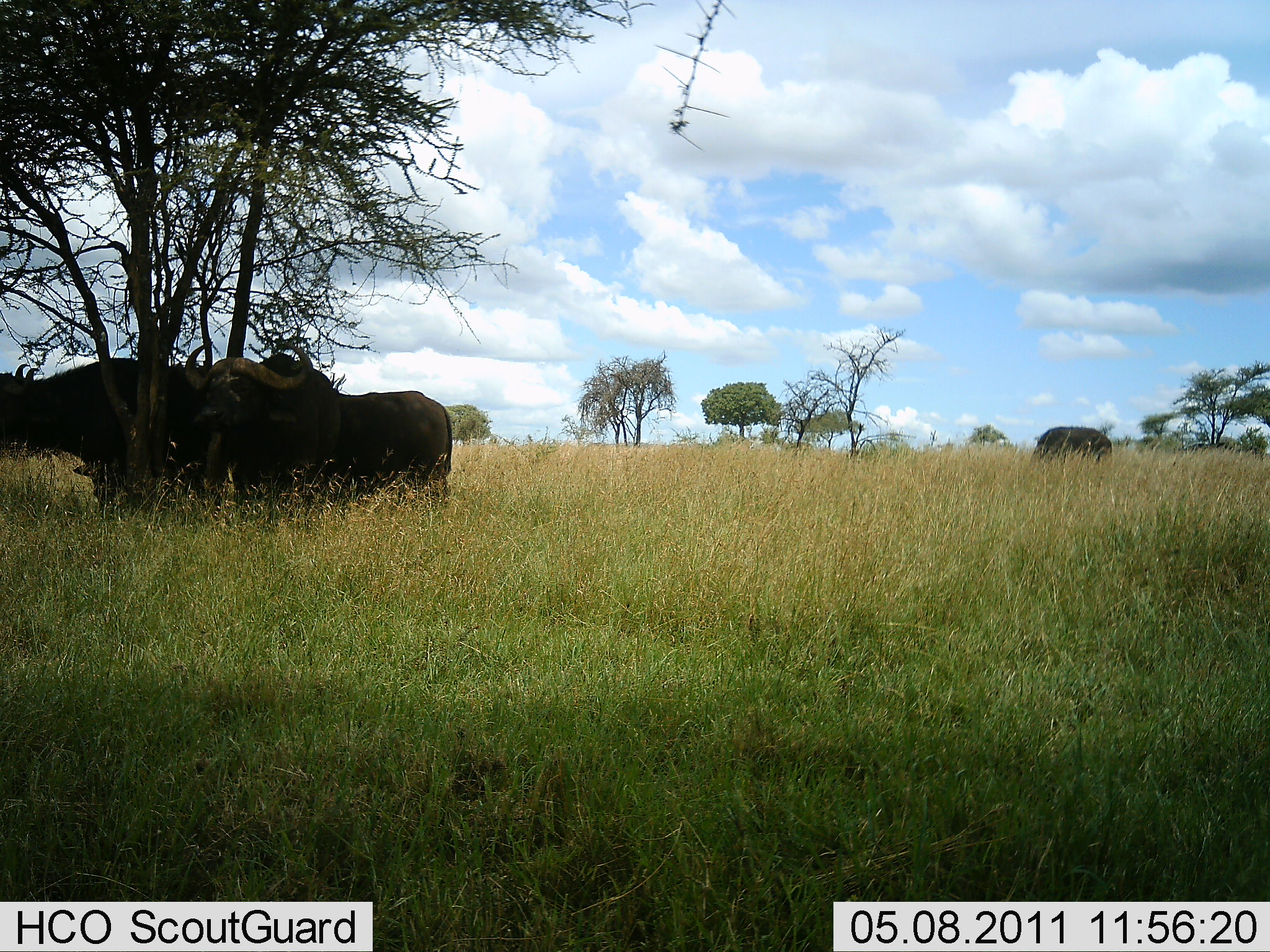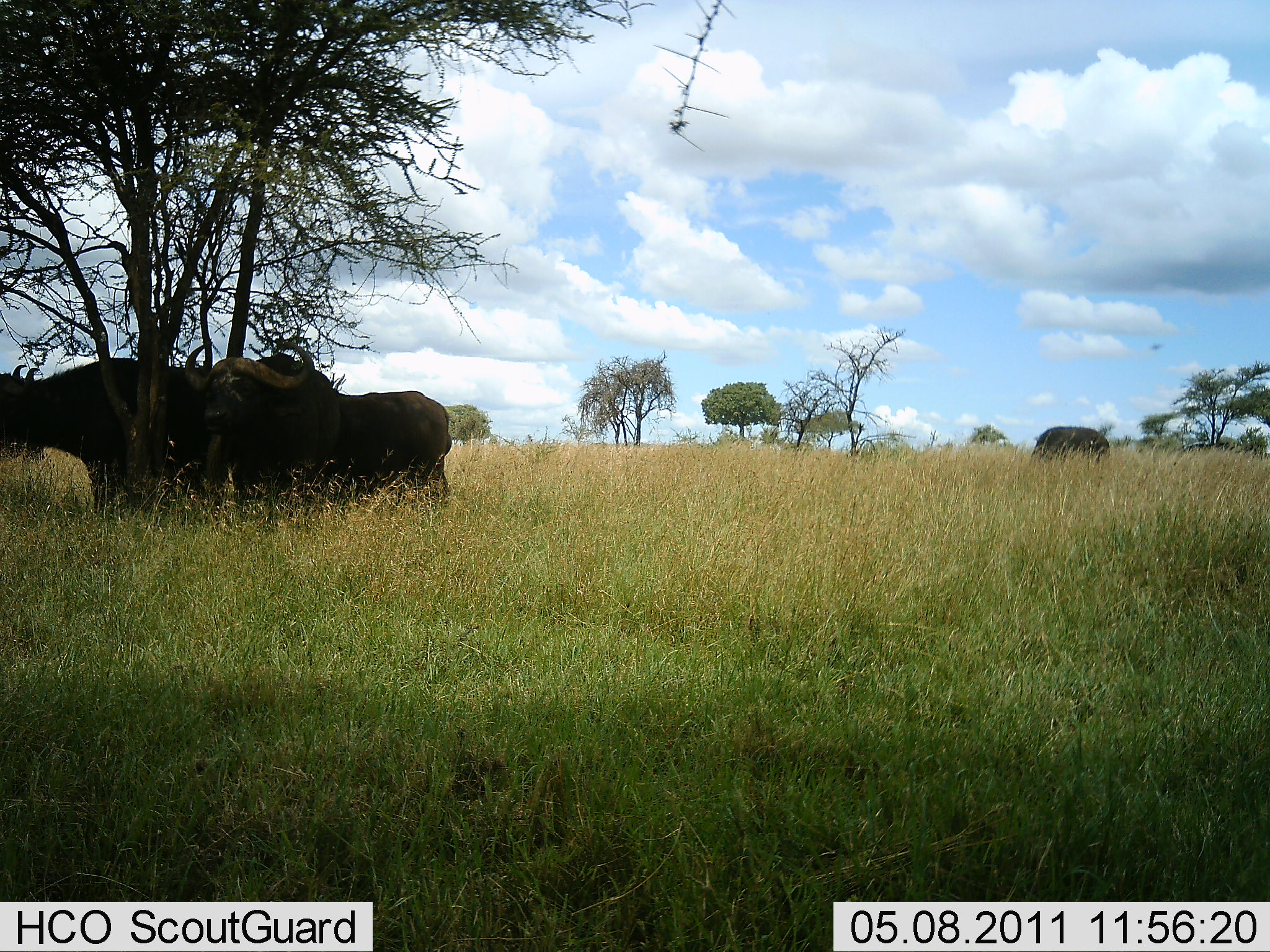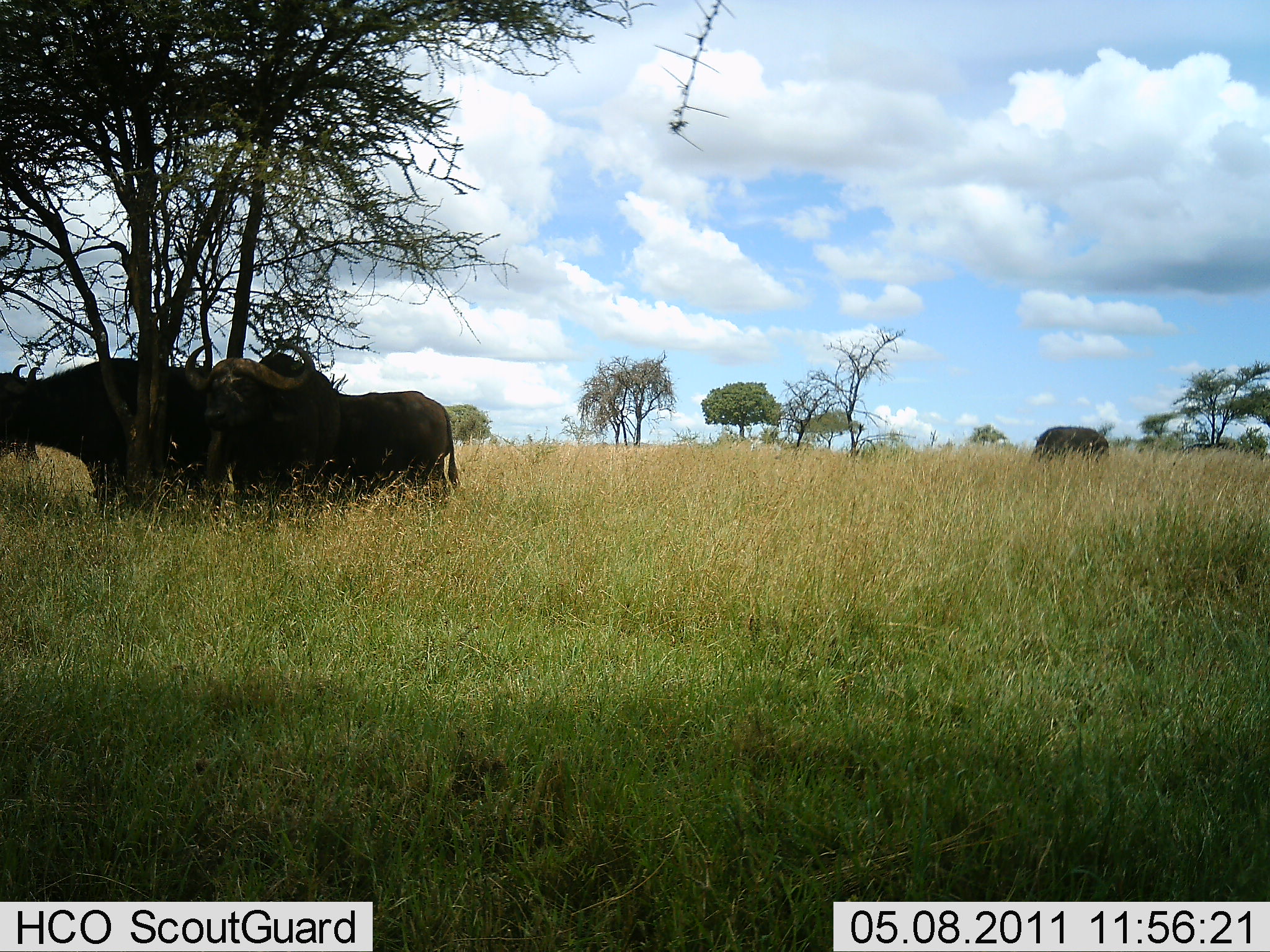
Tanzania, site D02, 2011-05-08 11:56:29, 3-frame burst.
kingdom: Animalia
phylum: Chordata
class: Mammalia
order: Artiodactyla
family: Bovidae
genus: Syncerus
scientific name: Syncerus caffer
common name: cape buffalo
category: buffalo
Buffalo (cape buffalo) (Syncerus caffer), count 3. Behavior (volunteer vote fractions): standing 85%, resting 15%, moving 8%, interacting 0%. Young present (vote fraction): 0%. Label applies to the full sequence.